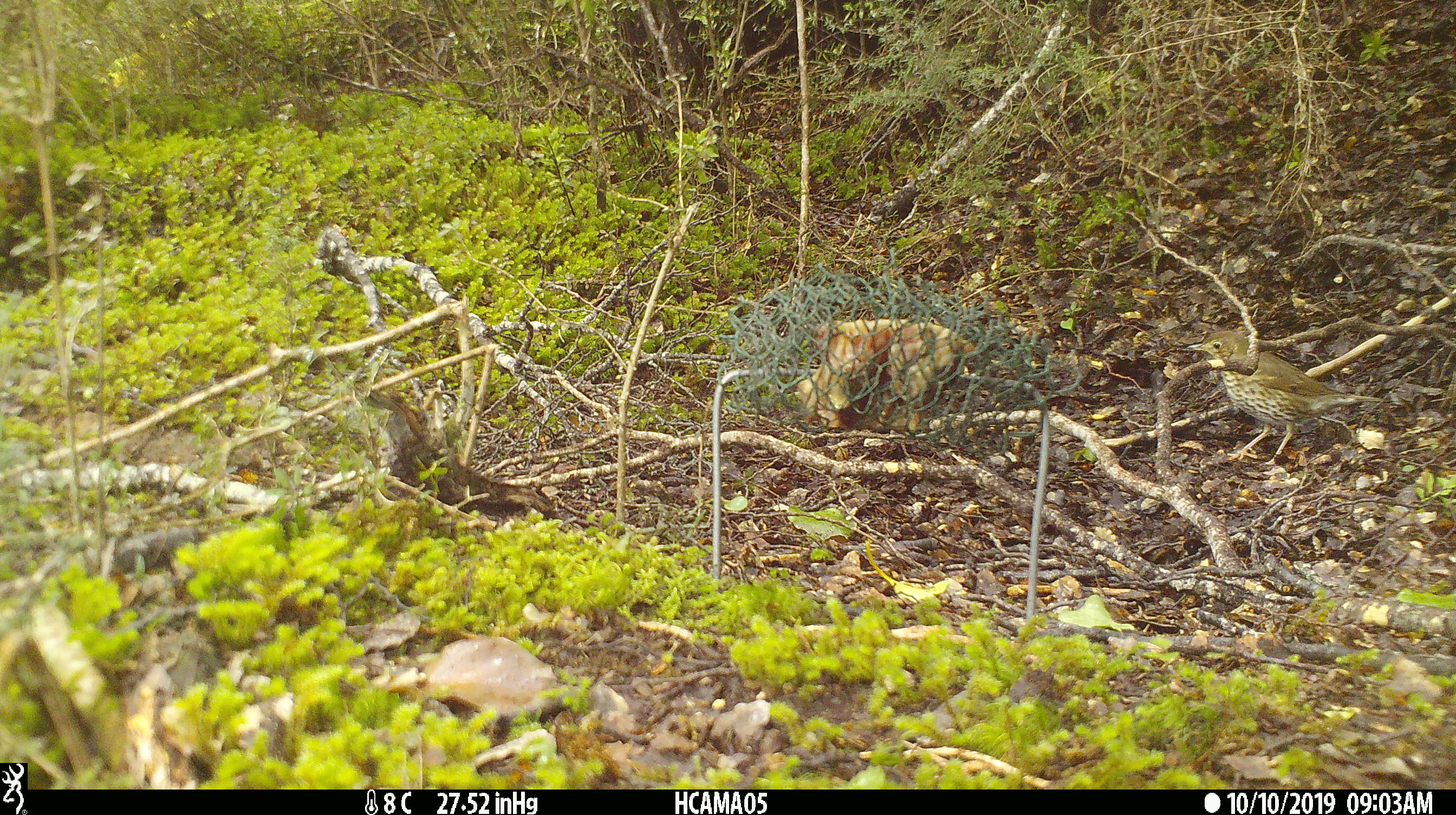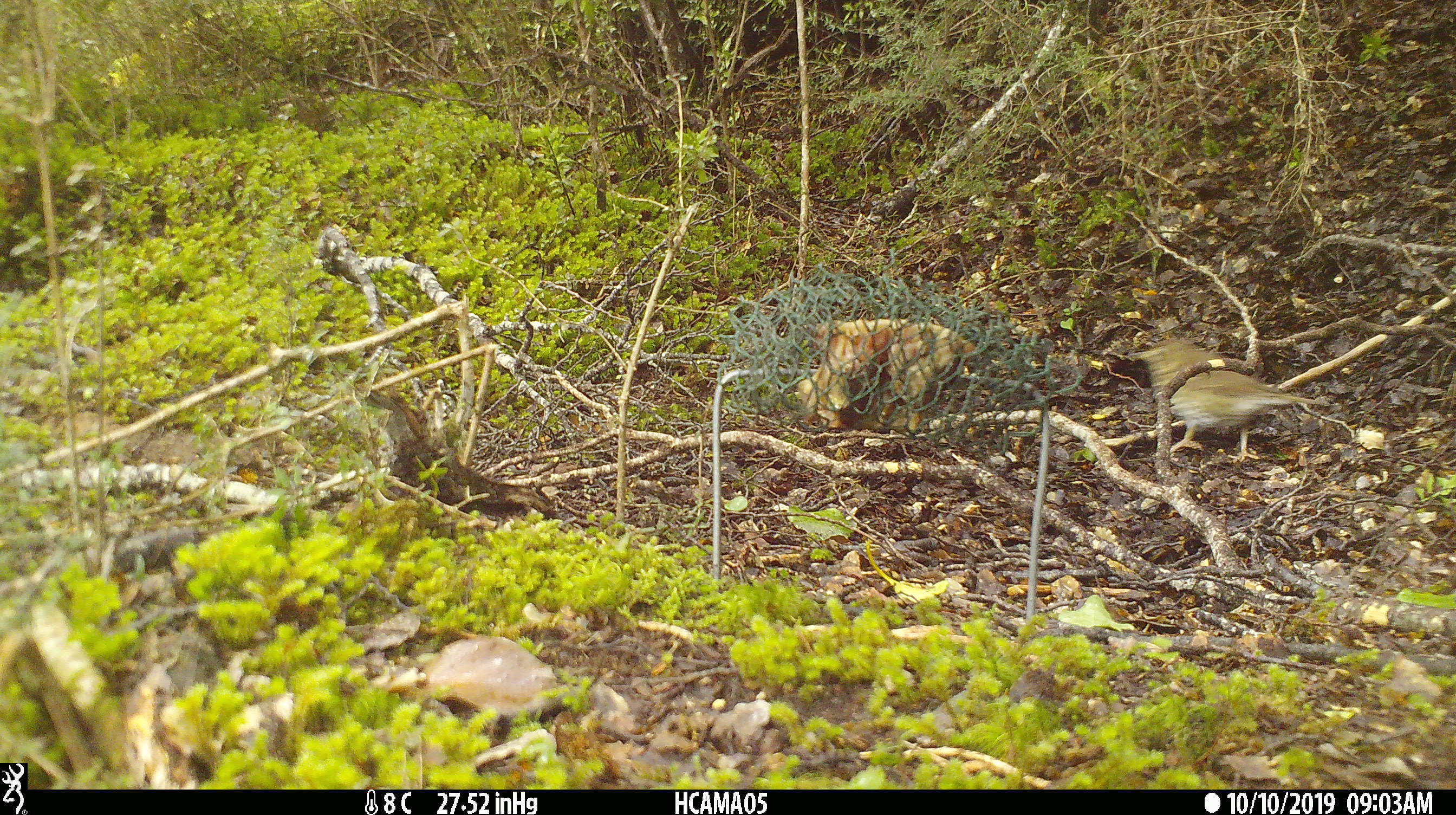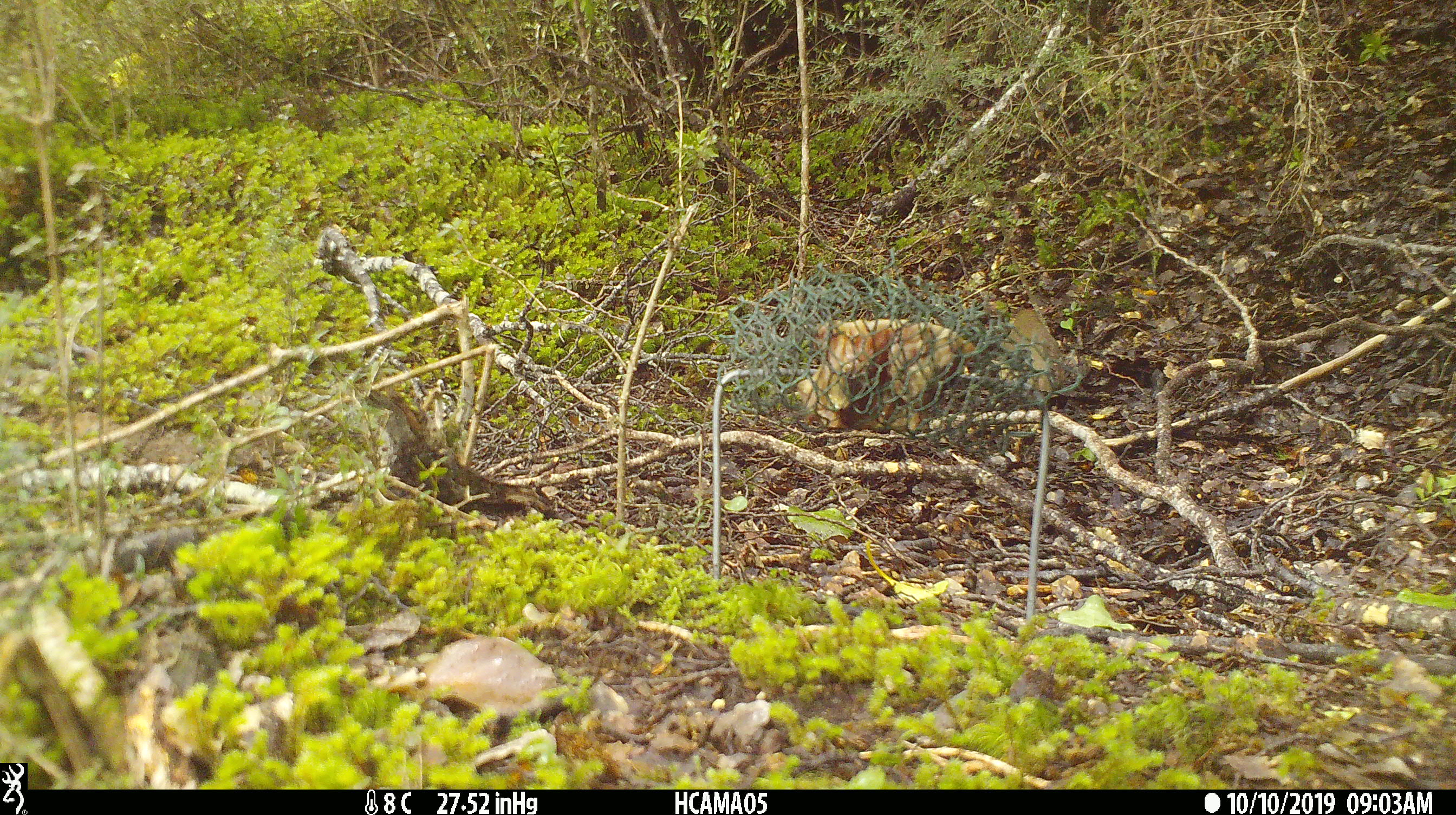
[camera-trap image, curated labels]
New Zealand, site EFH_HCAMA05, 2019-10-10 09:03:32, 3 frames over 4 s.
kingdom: Animalia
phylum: Chordata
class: Aves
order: Passeriformes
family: Turdidae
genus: Turdus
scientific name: Turdus philomelos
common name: song thrush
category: thrush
Thrush (song thrush) (Turdus philomelos).